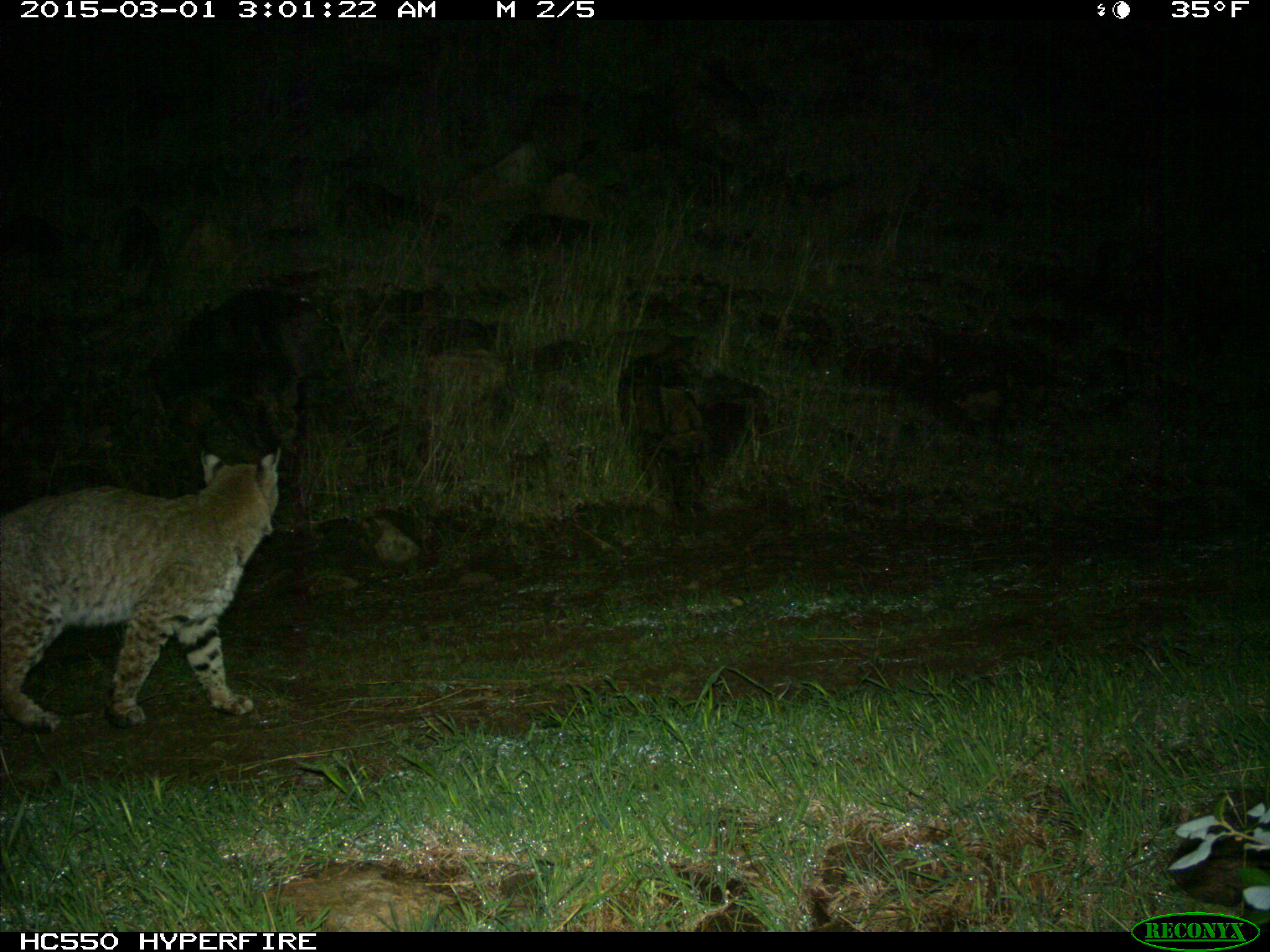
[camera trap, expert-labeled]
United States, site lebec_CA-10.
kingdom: Animalia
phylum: Chordata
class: Mammalia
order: Carnivora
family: Felidae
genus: Lynx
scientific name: Lynx rufus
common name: bobcat